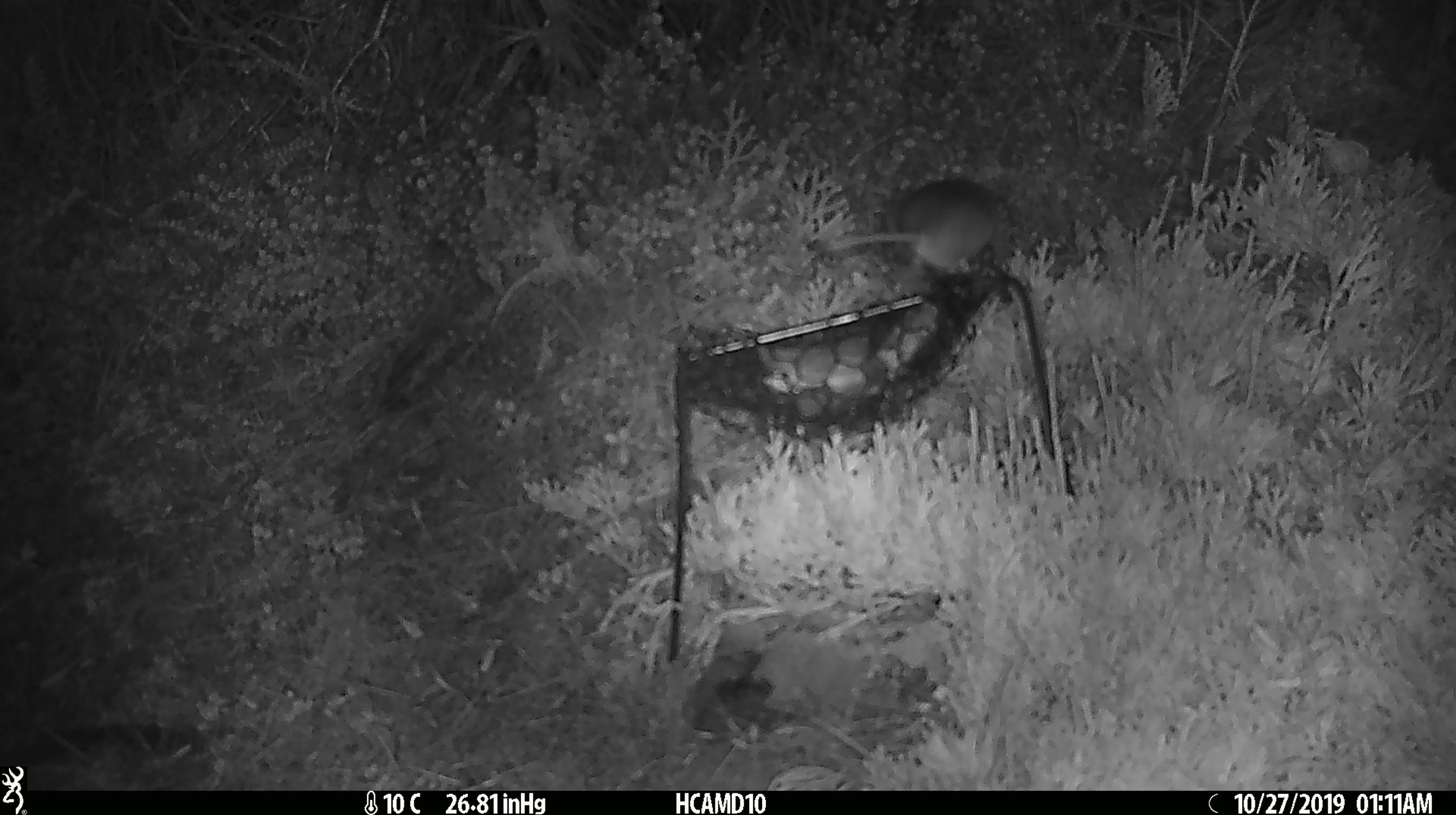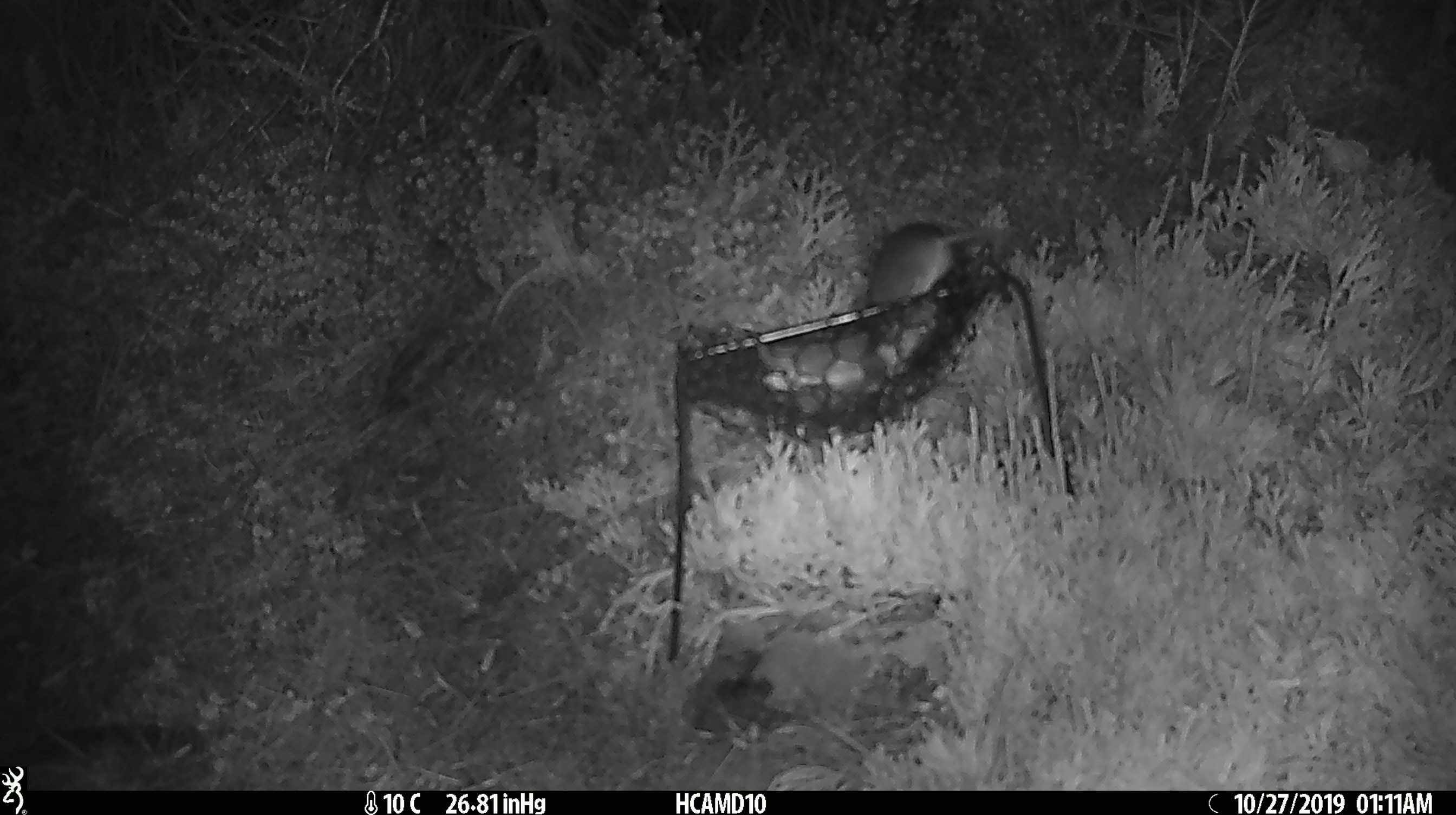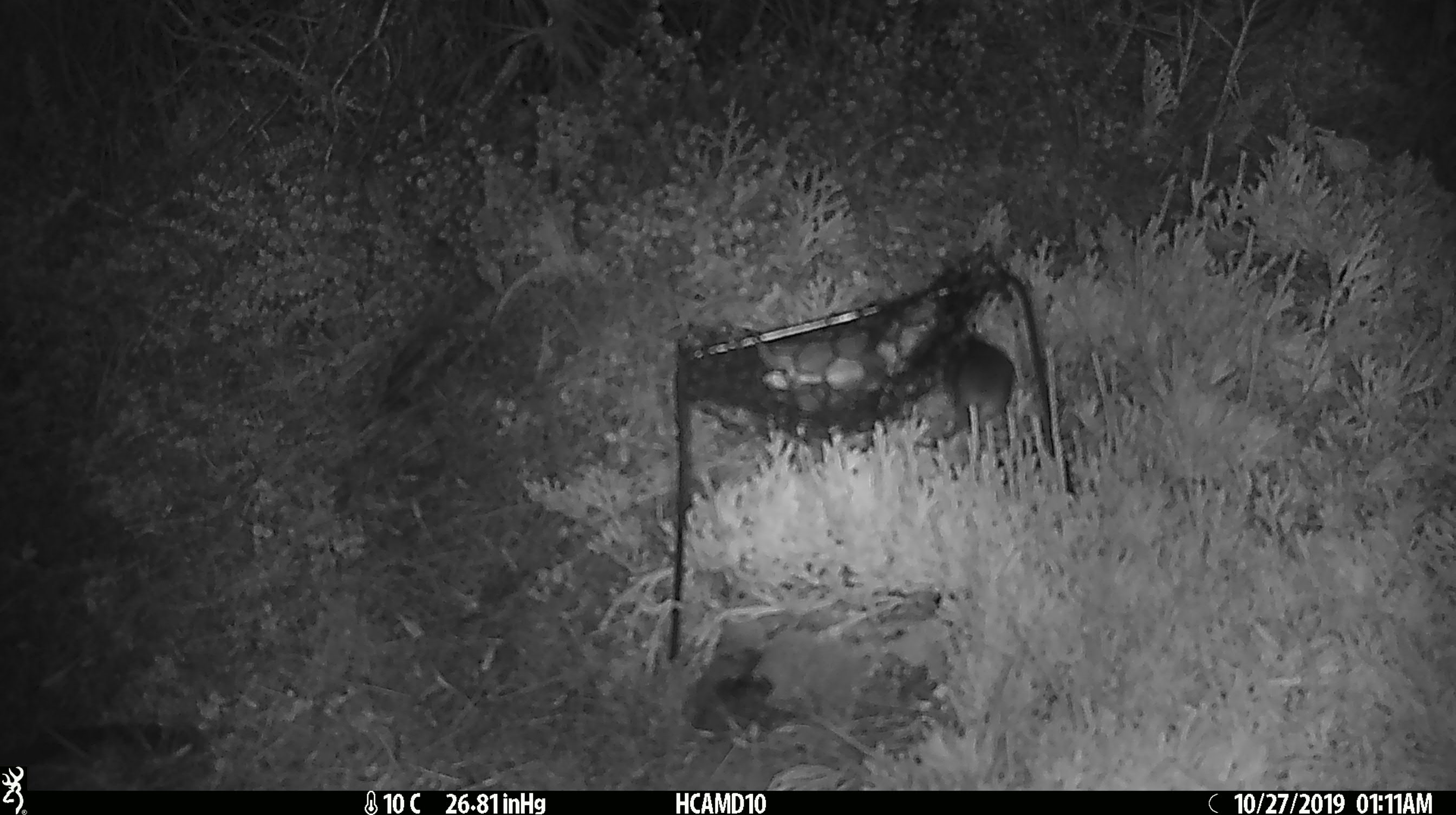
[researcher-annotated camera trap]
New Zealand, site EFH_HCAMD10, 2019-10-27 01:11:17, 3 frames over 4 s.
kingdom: Animalia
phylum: Chordata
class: Mammalia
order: Rodentia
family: Muridae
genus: Mus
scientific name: Mus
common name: mouse